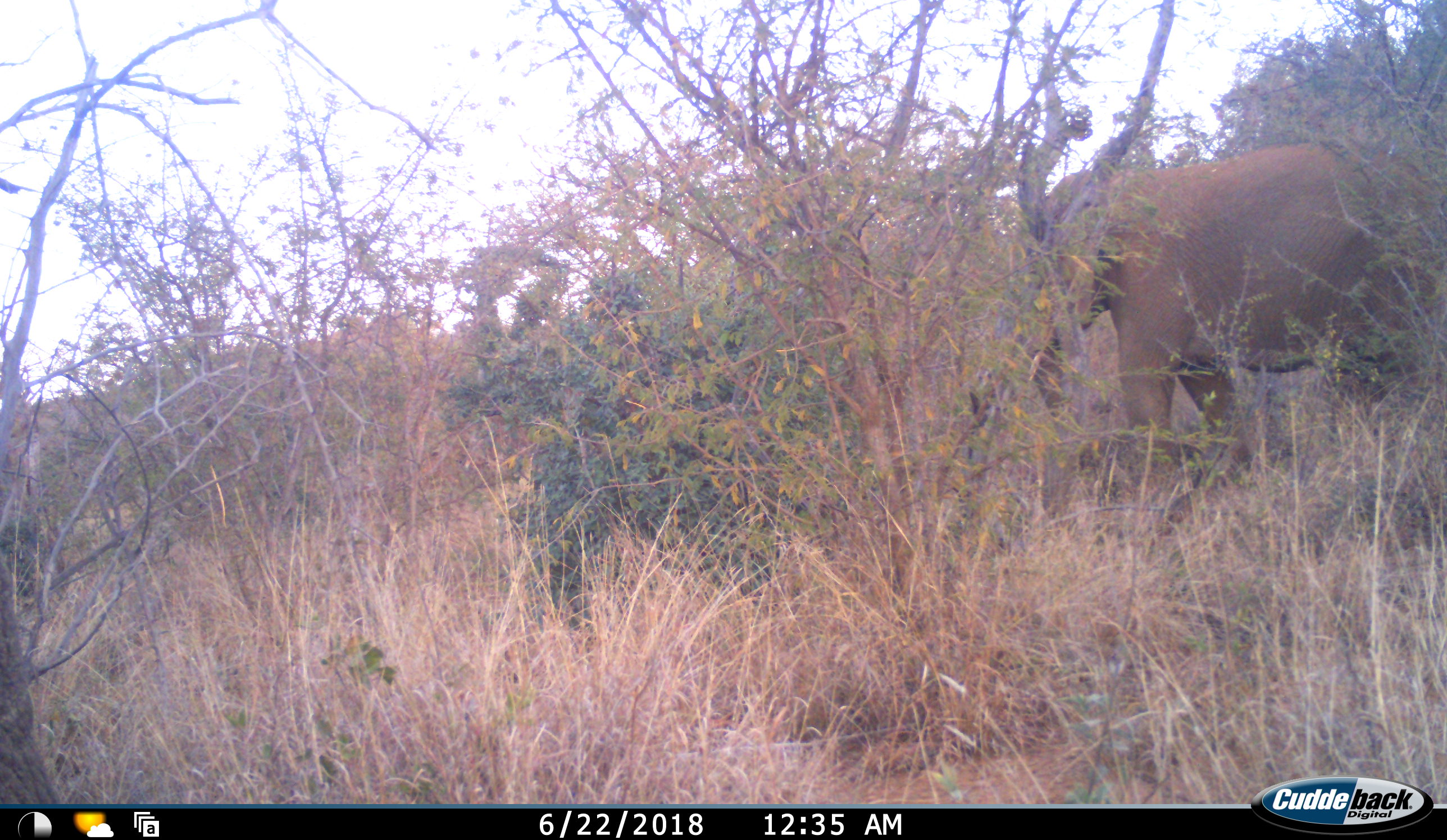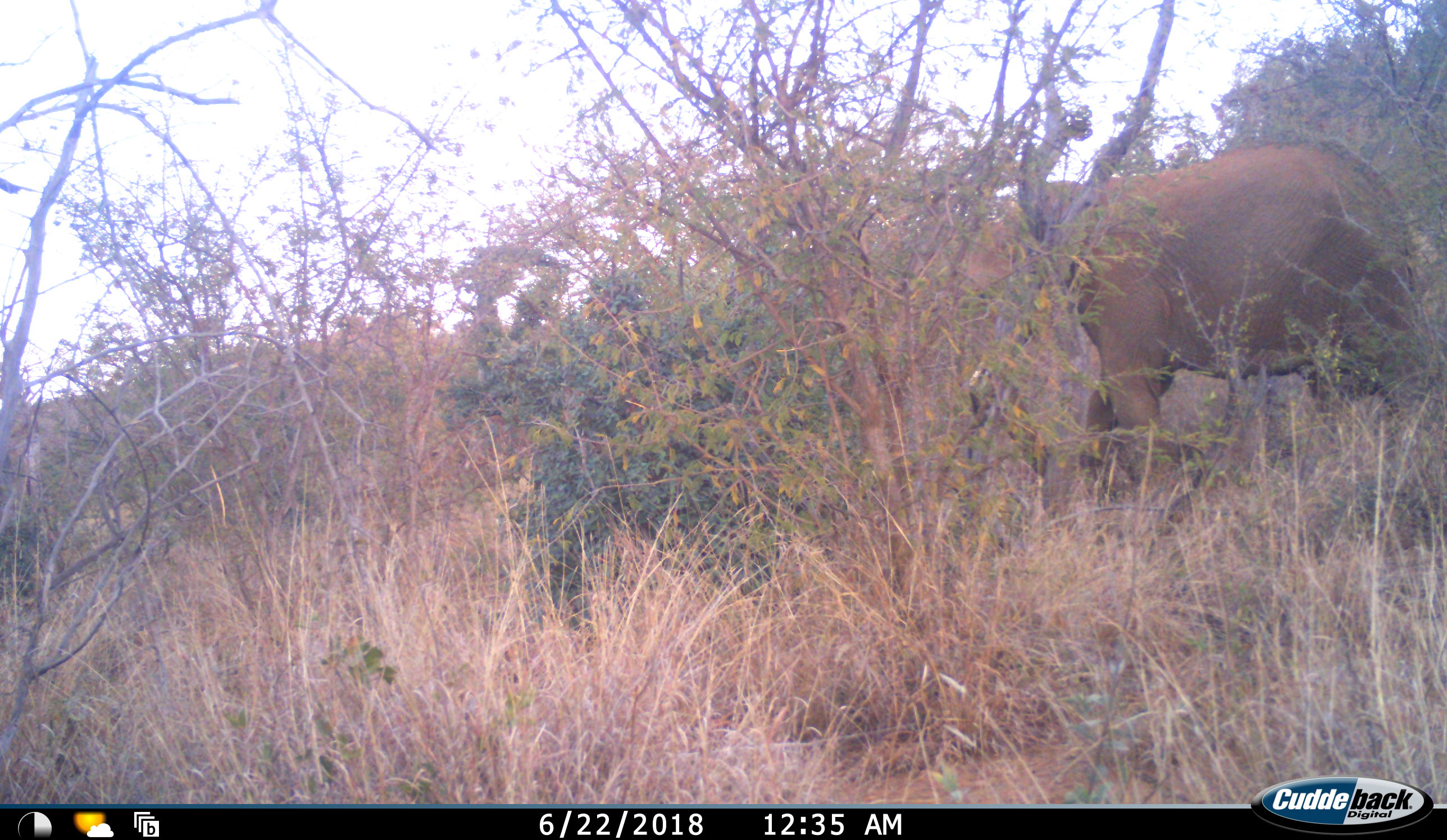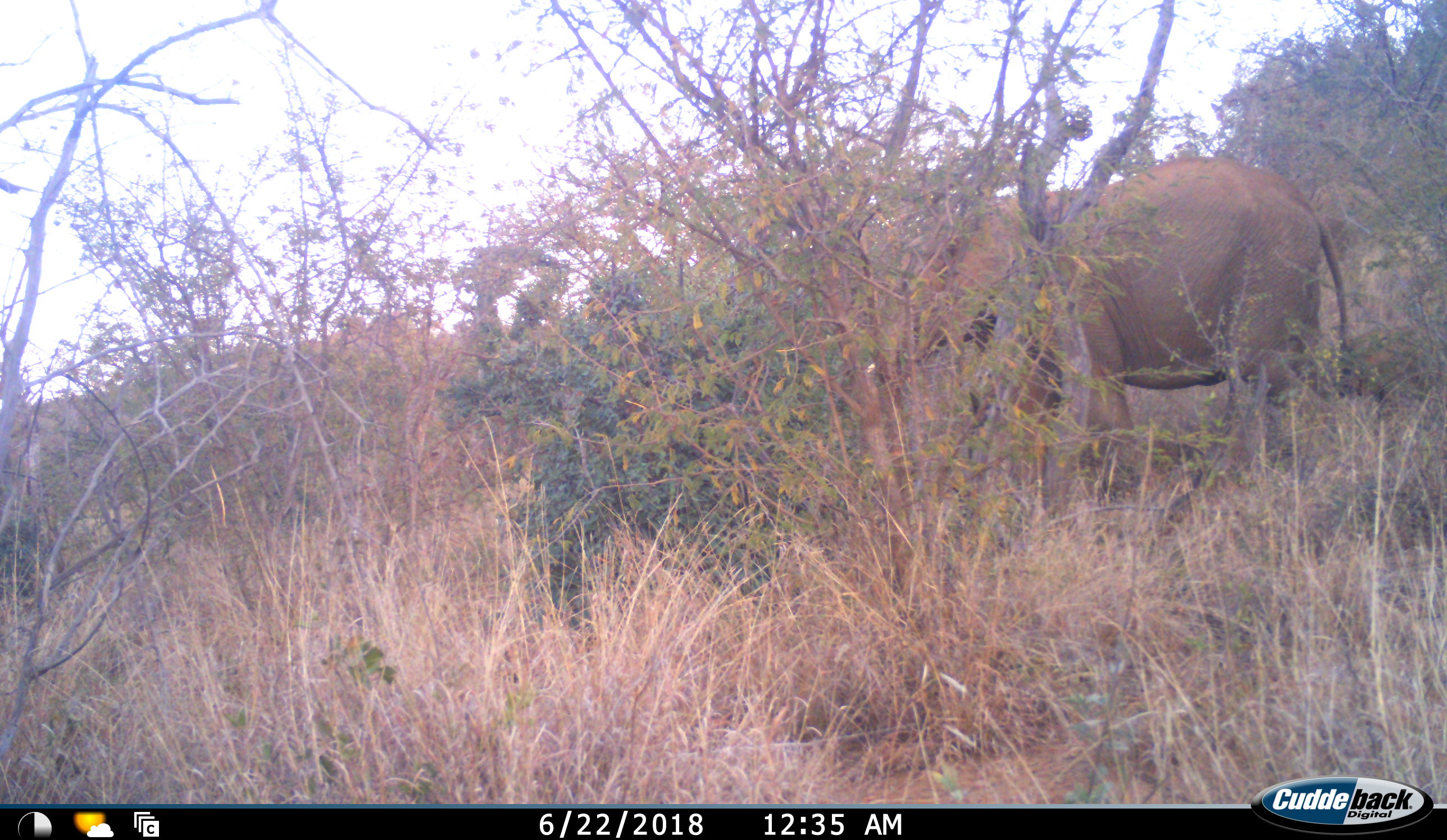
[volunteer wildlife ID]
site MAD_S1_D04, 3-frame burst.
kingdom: Animalia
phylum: Chordata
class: Mammalia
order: Proboscidea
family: Elephantidae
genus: Loxodonta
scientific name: Loxodonta africana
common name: african bush elephant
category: elephant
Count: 1.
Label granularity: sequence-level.